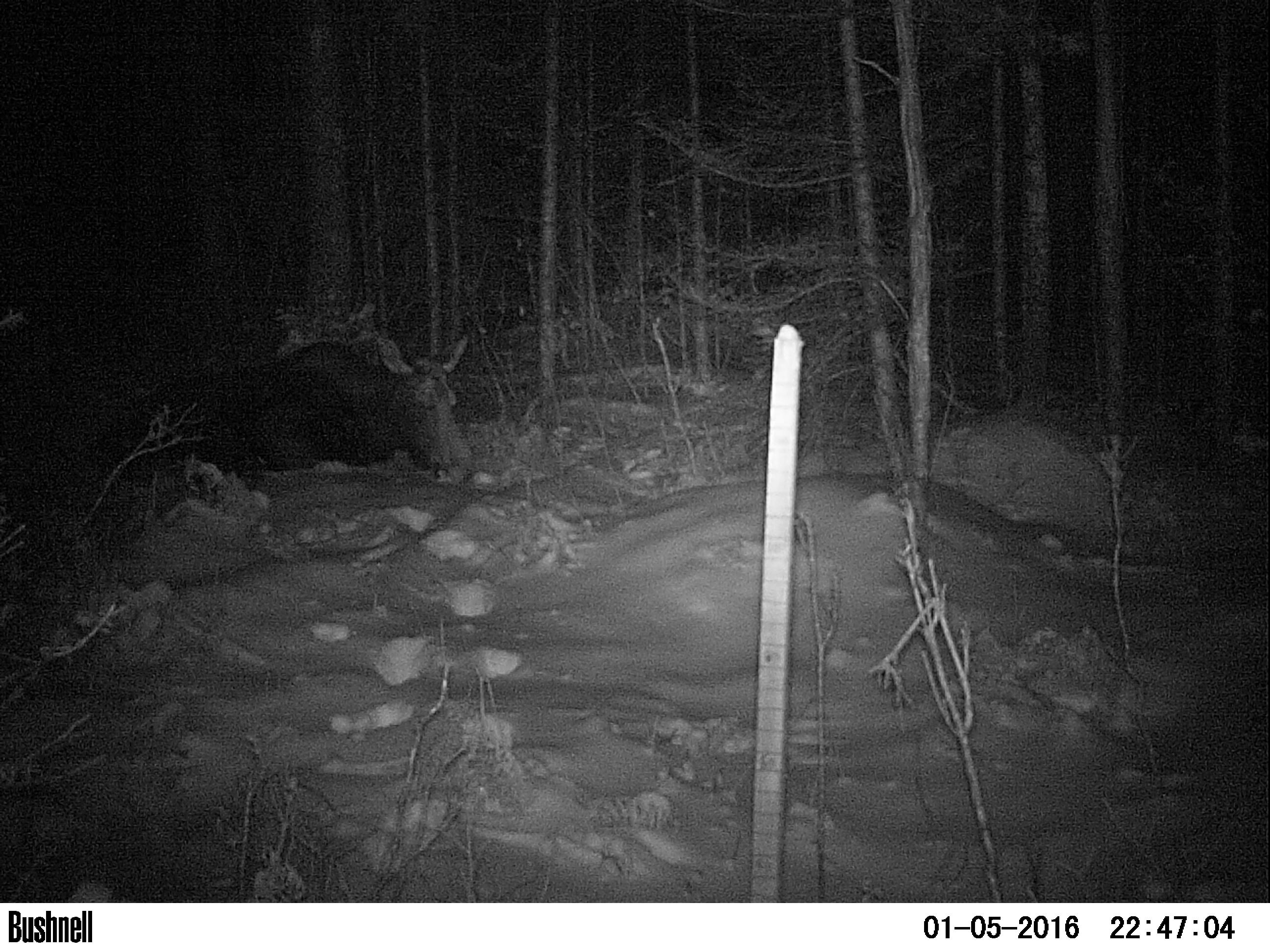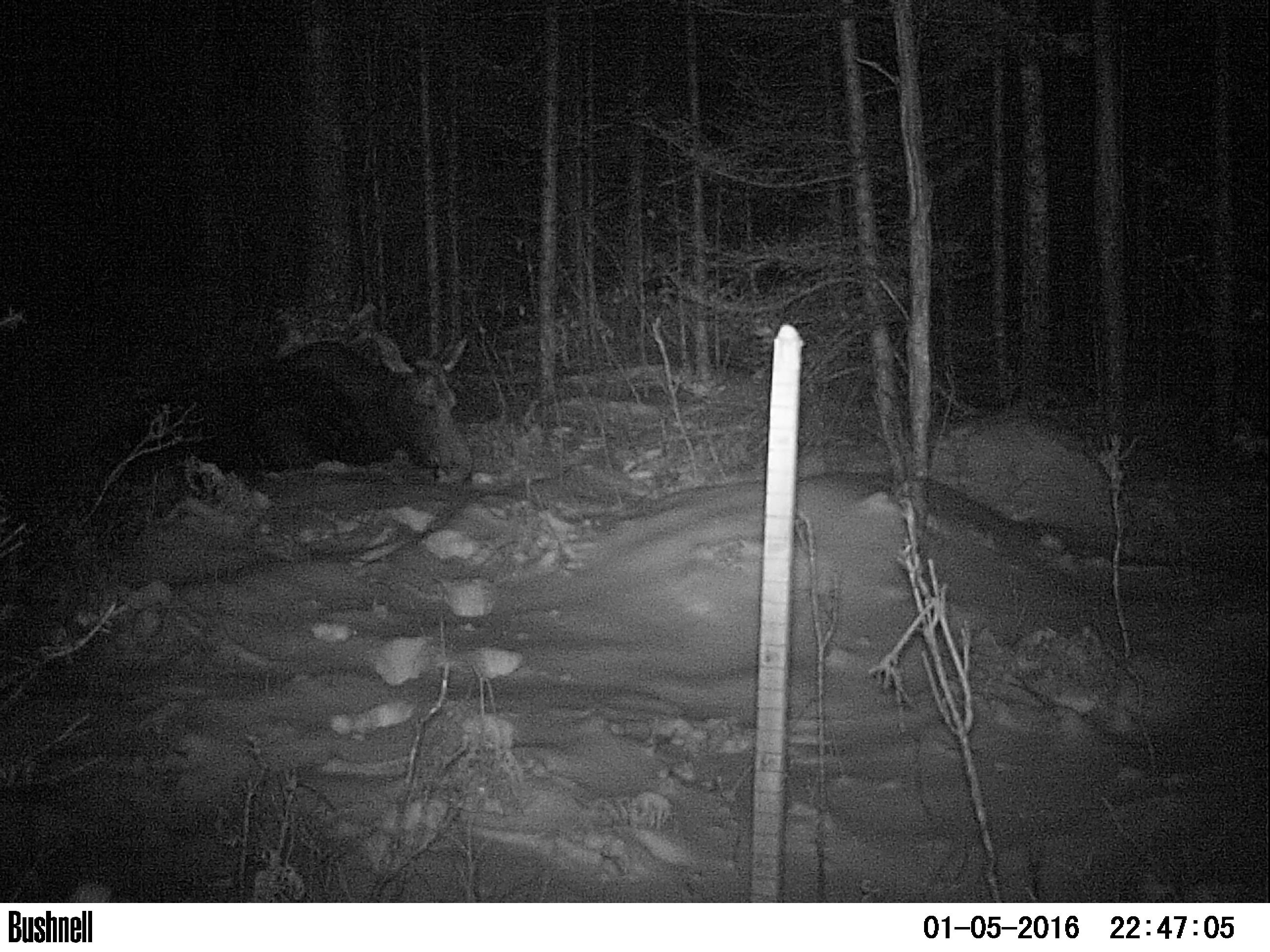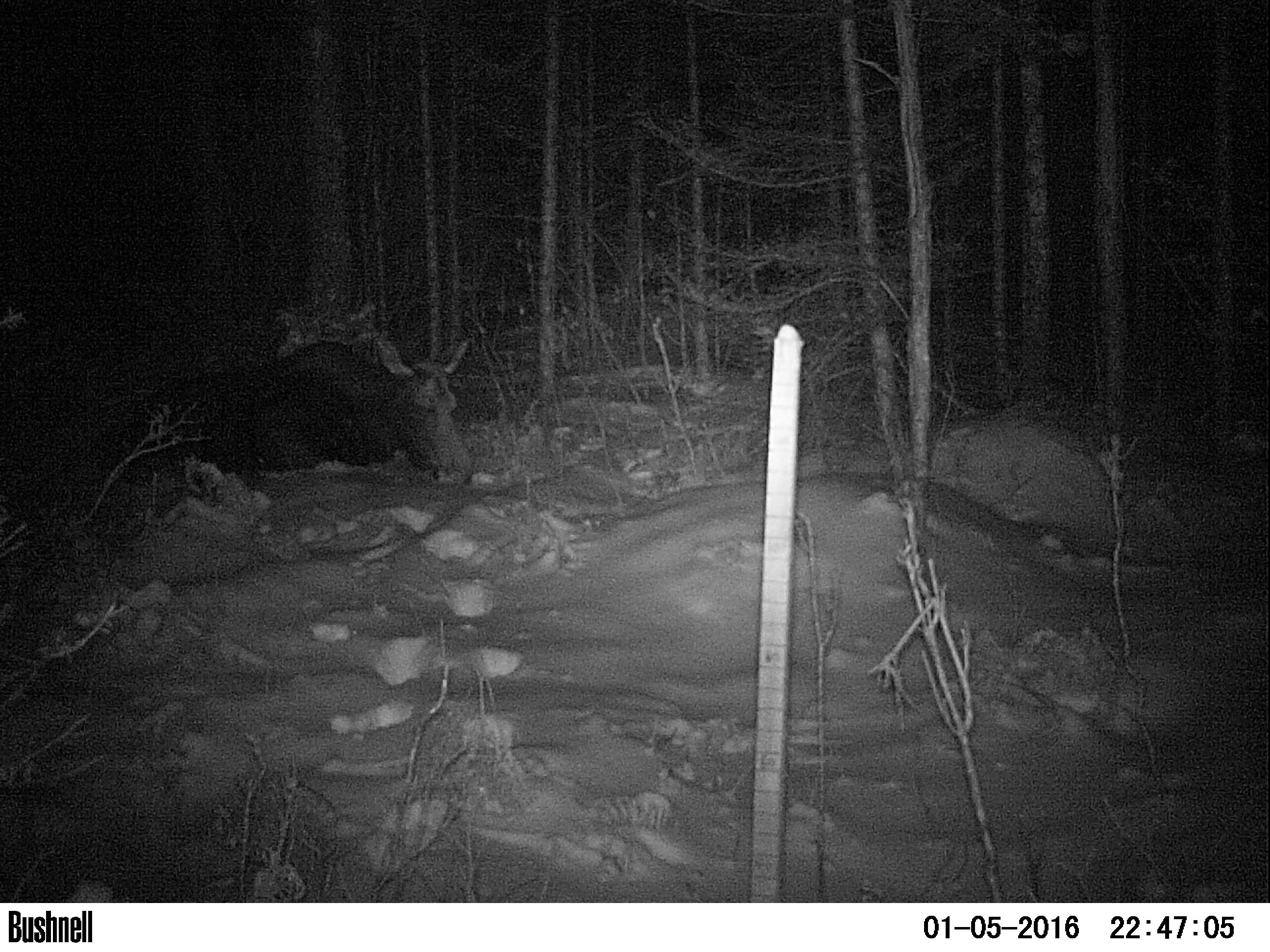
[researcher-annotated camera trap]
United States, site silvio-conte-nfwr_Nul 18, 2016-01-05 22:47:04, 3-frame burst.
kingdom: Animalia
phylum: Chordata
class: Mammalia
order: Artiodactyla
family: Cervidae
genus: Alces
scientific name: Alces alces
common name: moose